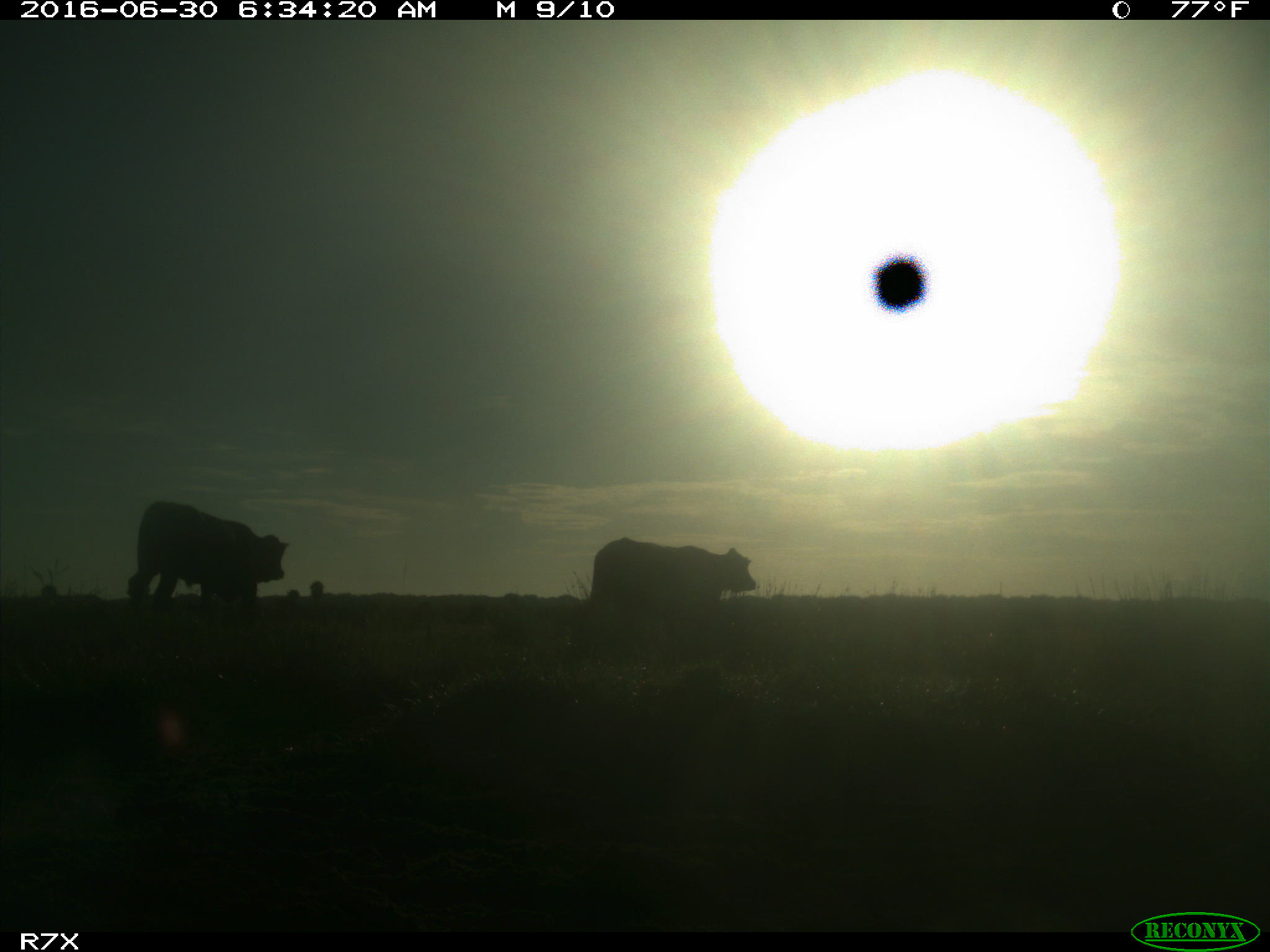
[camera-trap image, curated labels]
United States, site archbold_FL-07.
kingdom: Animalia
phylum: Chordata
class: Mammalia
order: Artiodactyla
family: Bovidae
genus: Bos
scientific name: Bos taurus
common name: domestic cow